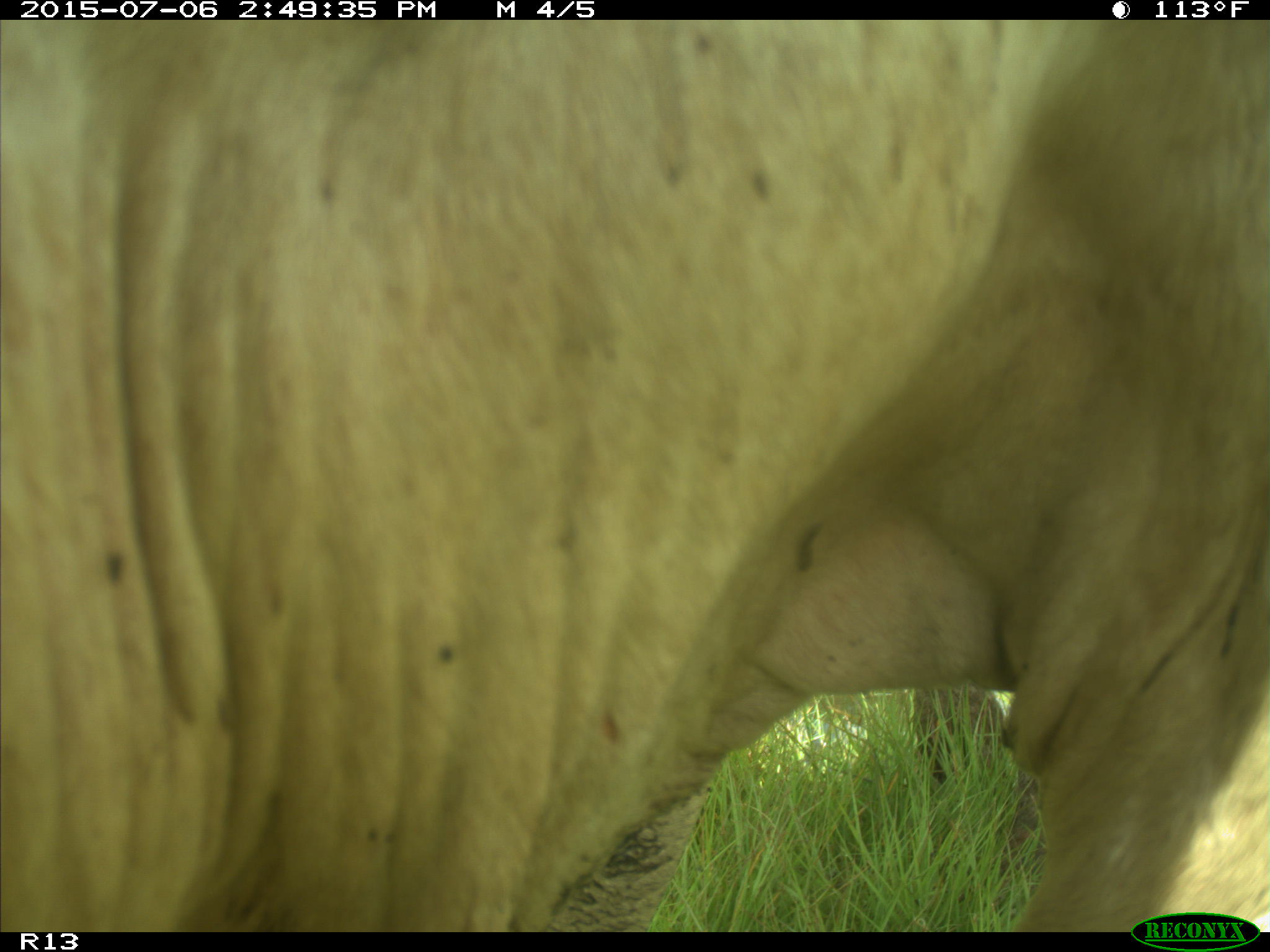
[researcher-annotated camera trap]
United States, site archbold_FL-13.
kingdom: Animalia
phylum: Chordata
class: Mammalia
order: Artiodactyla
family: Bovidae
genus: Bos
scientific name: Bos taurus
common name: domestic cow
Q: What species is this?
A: Bos taurus (domestic cow).